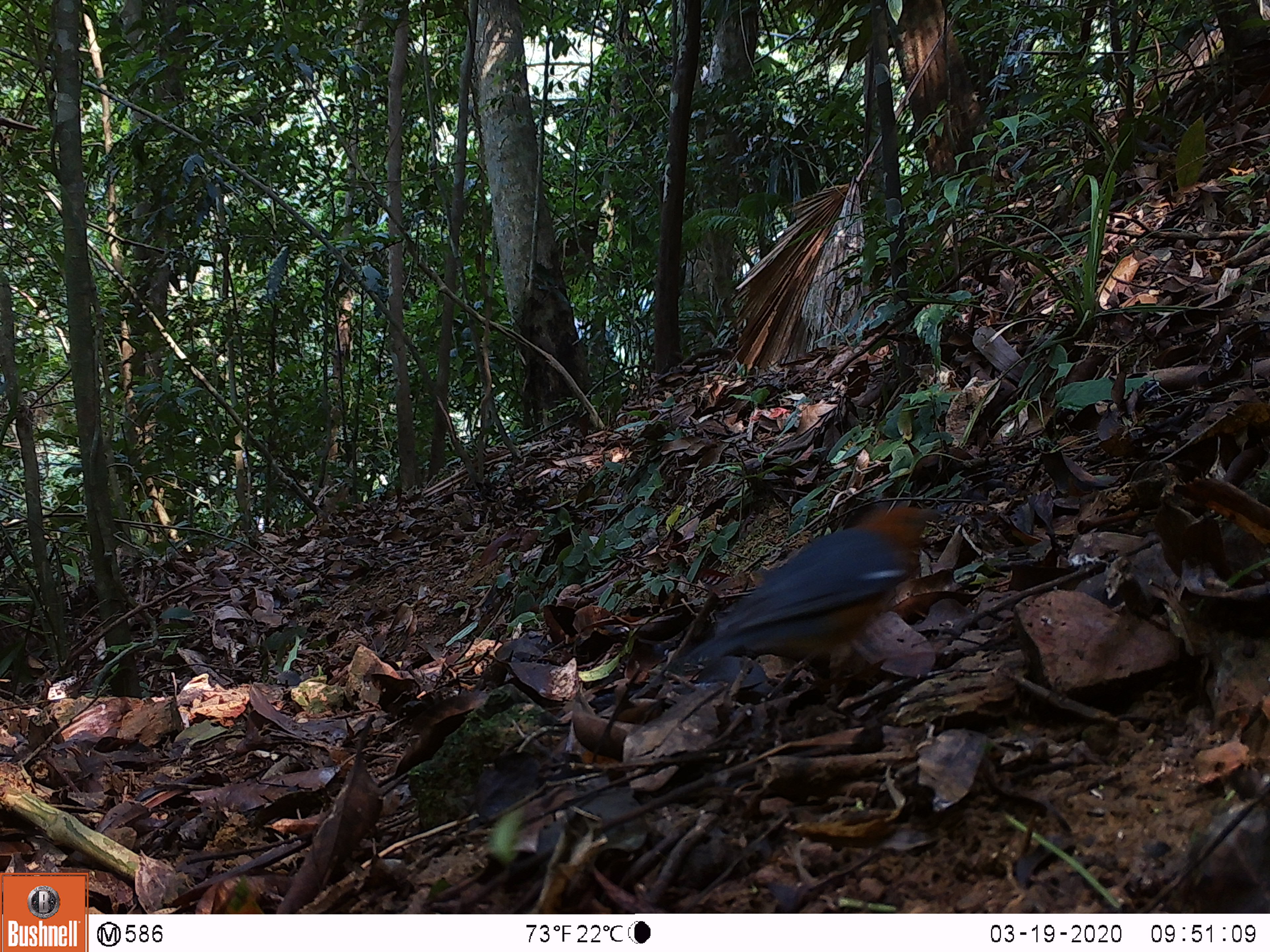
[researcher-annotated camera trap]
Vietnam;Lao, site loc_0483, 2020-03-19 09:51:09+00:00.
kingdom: Animalia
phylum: Chordata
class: Aves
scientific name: Aves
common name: bird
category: unidentified bird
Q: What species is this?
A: Unidentified bird (bird) (Aves).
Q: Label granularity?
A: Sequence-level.